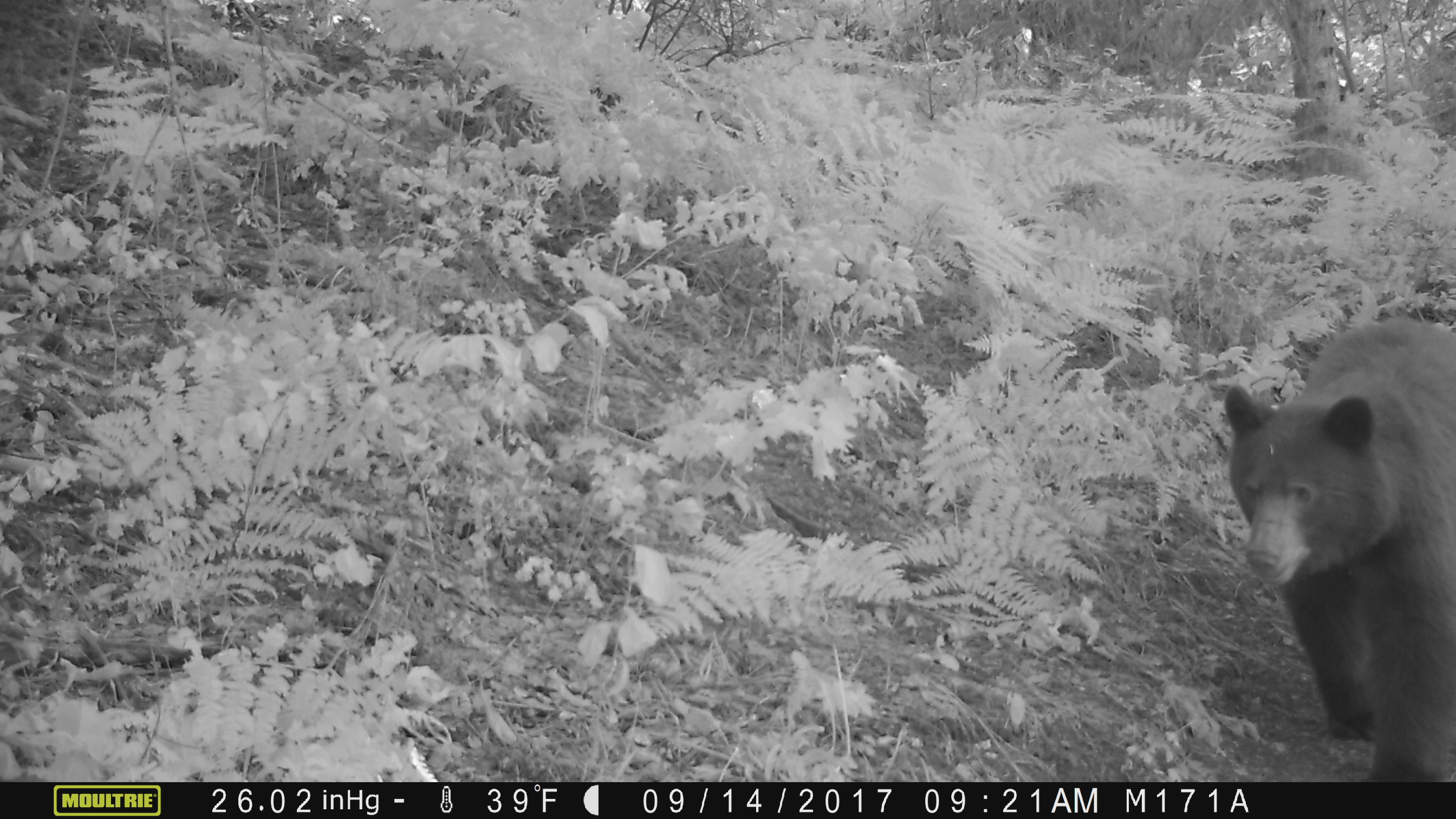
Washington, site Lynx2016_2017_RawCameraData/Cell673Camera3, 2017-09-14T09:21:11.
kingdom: Animalia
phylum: Chordata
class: Mammalia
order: Carnivora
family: Ursidae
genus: Ursus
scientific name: Ursus americanus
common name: american black bear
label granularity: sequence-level